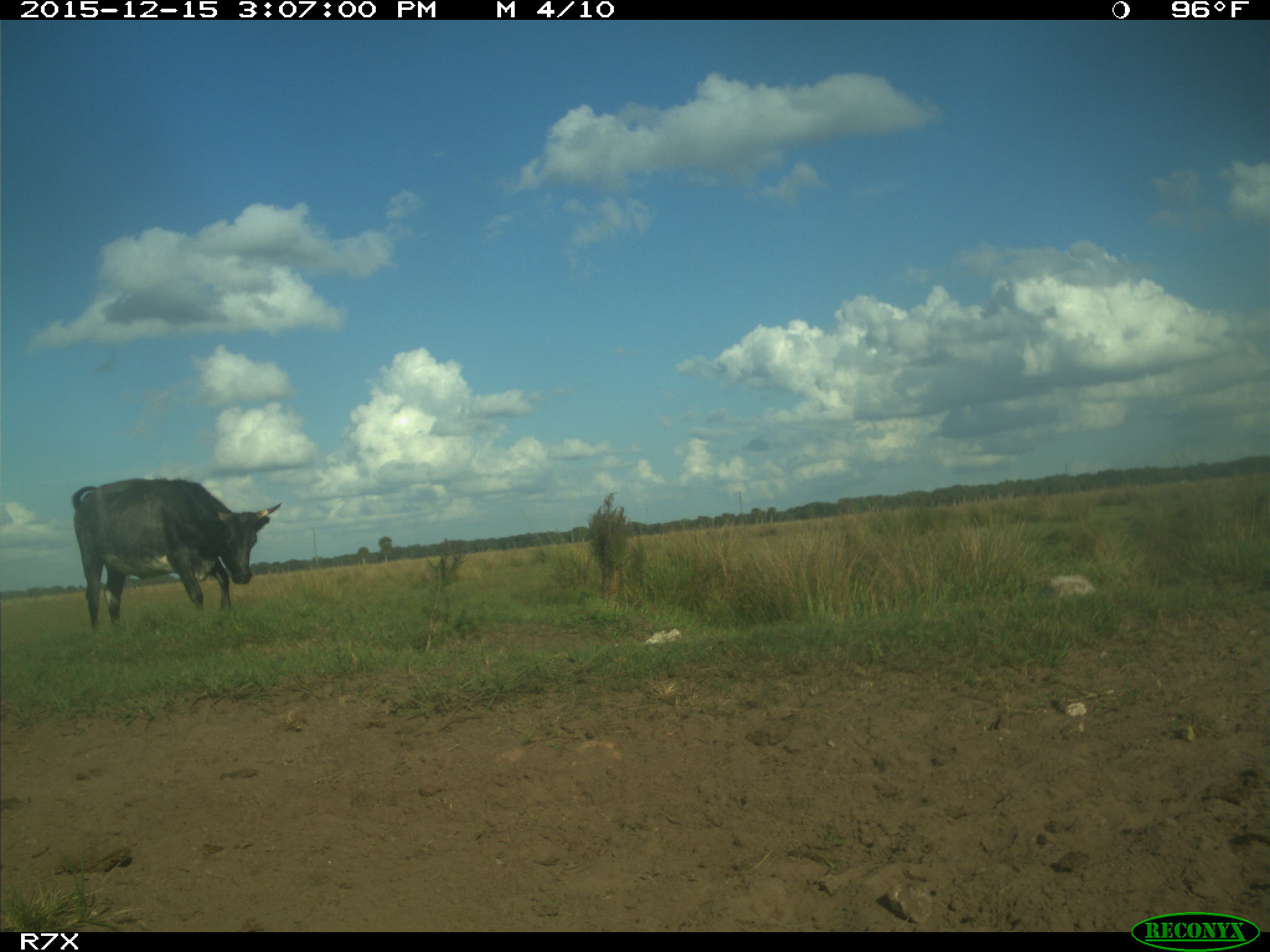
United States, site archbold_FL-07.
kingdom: Animalia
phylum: Chordata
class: Mammalia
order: Artiodactyla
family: Bovidae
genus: Bos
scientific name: Bos taurus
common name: domestic cow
Bos taurus (domestic cow).